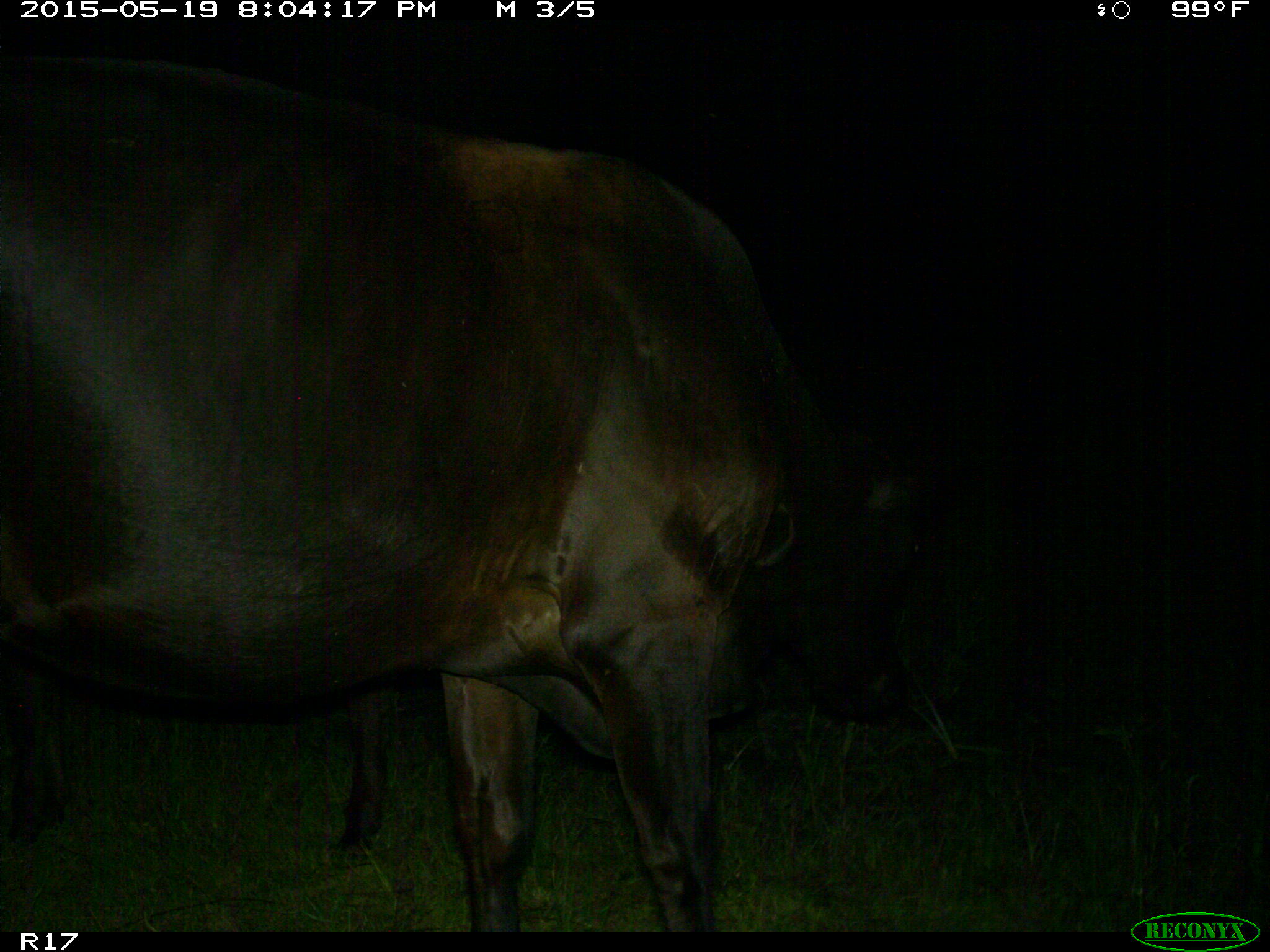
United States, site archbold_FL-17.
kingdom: Animalia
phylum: Chordata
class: Mammalia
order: Artiodactyla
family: Bovidae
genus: Bos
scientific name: Bos taurus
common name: domestic cow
Bos taurus (domestic cow).